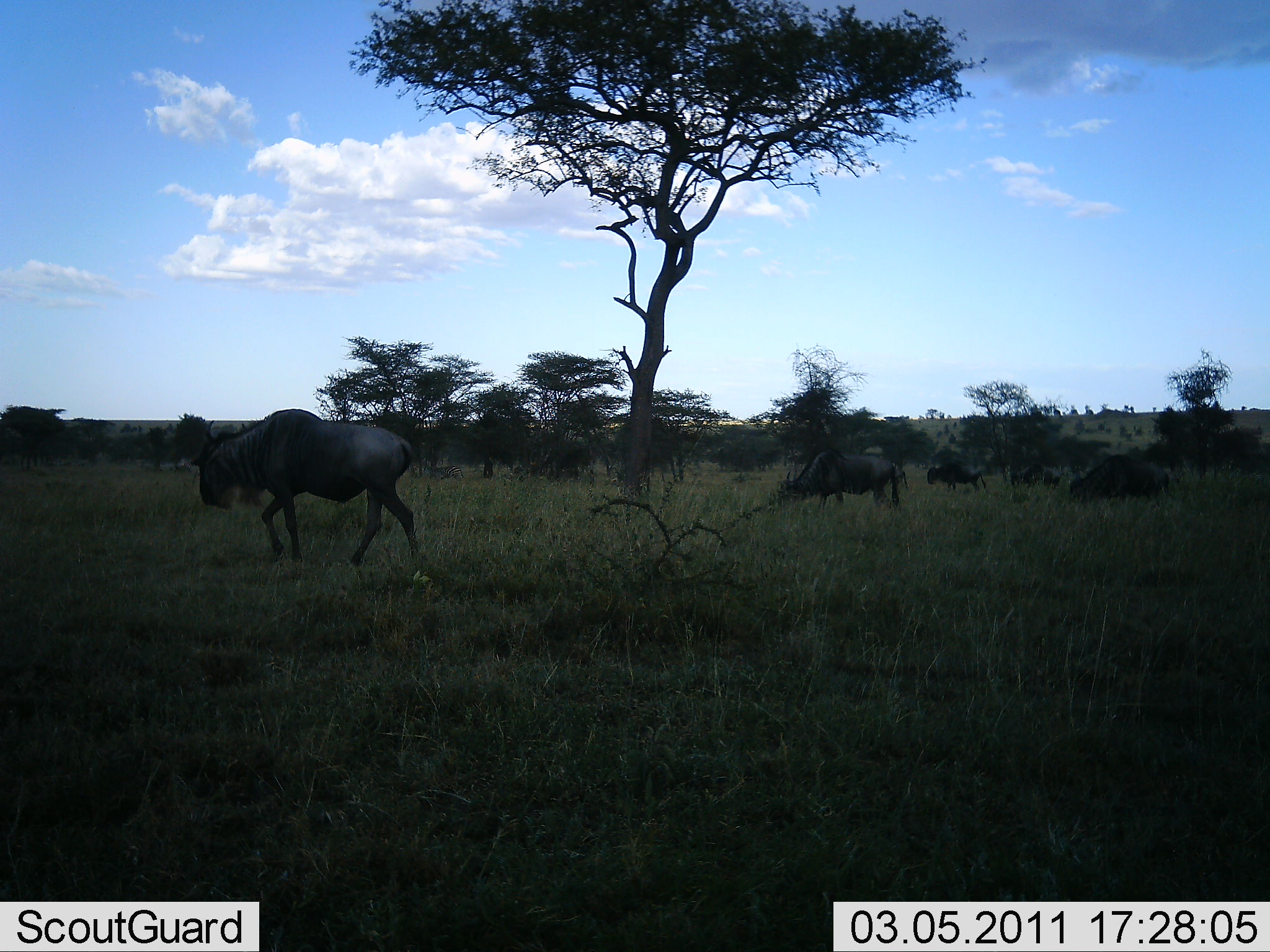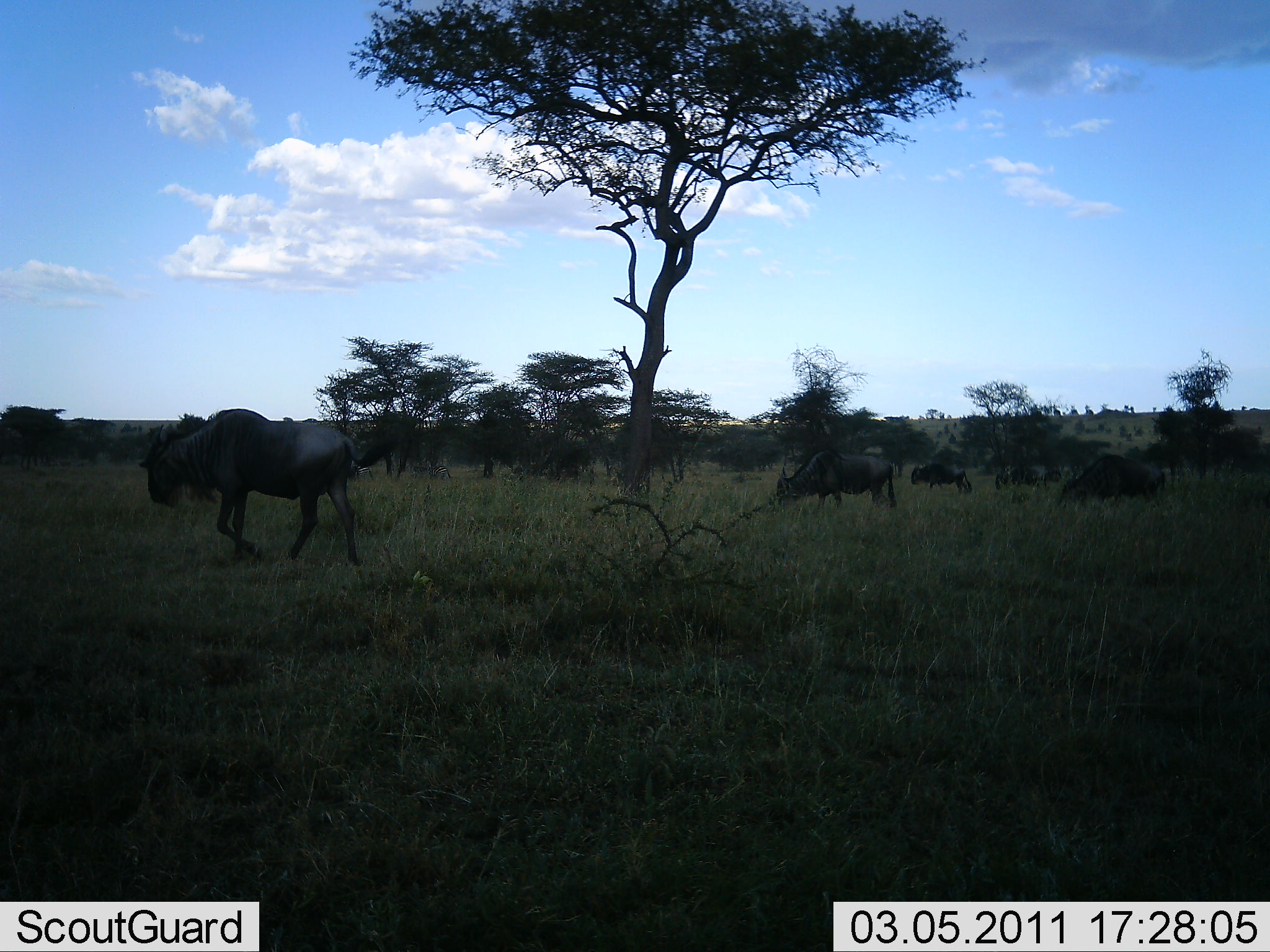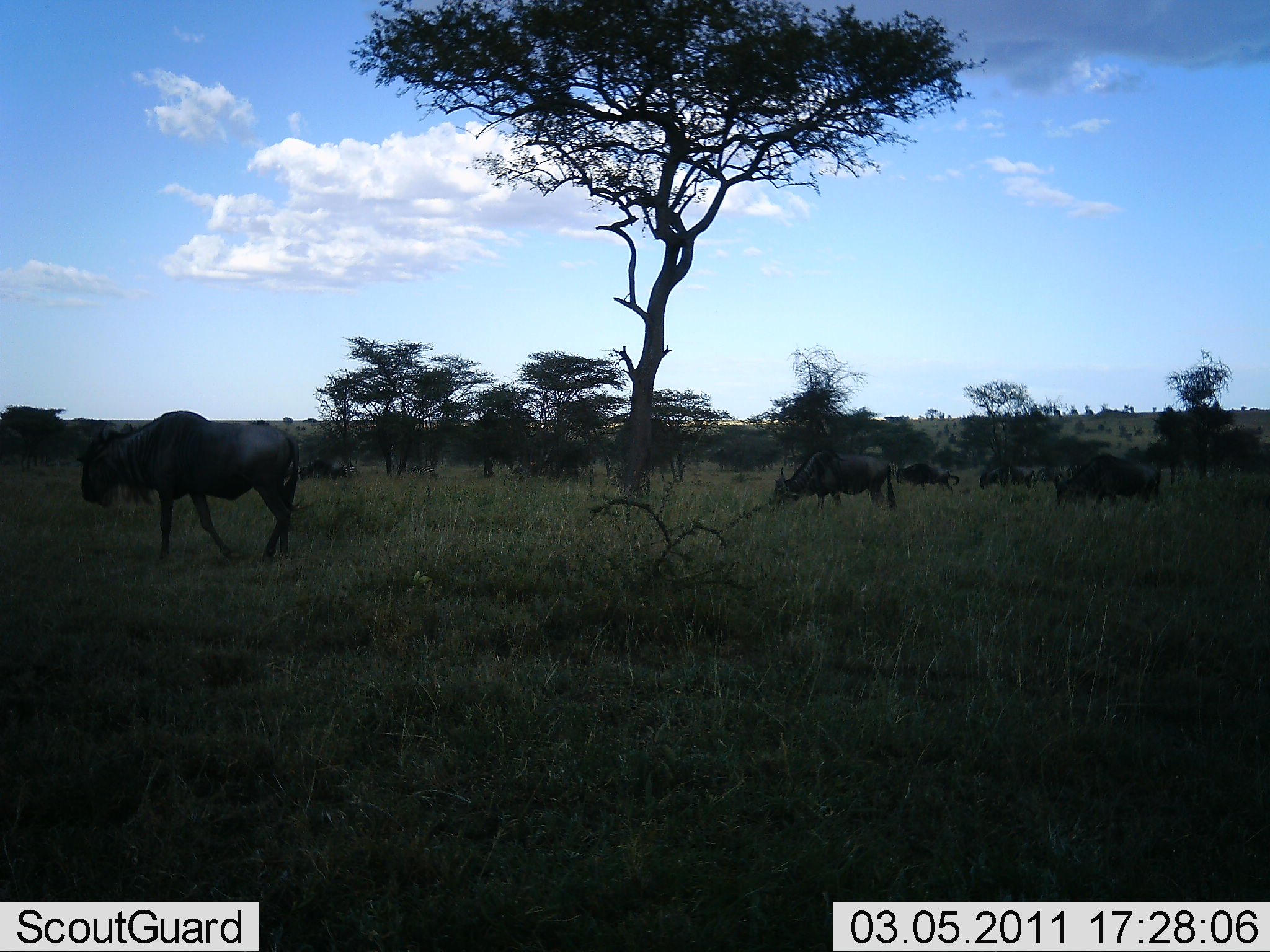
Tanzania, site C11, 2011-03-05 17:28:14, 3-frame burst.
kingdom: Animalia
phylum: Chordata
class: Mammalia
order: Artiodactyla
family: Bovidae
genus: Connochaetes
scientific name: Connochaetes taurinus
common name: blue wildebeest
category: wildebeest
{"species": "wildebeest (blue wildebeest) (Connochaetes taurinus)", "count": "6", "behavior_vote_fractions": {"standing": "20%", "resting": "0%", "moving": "87%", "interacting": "0%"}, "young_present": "0%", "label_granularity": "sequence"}